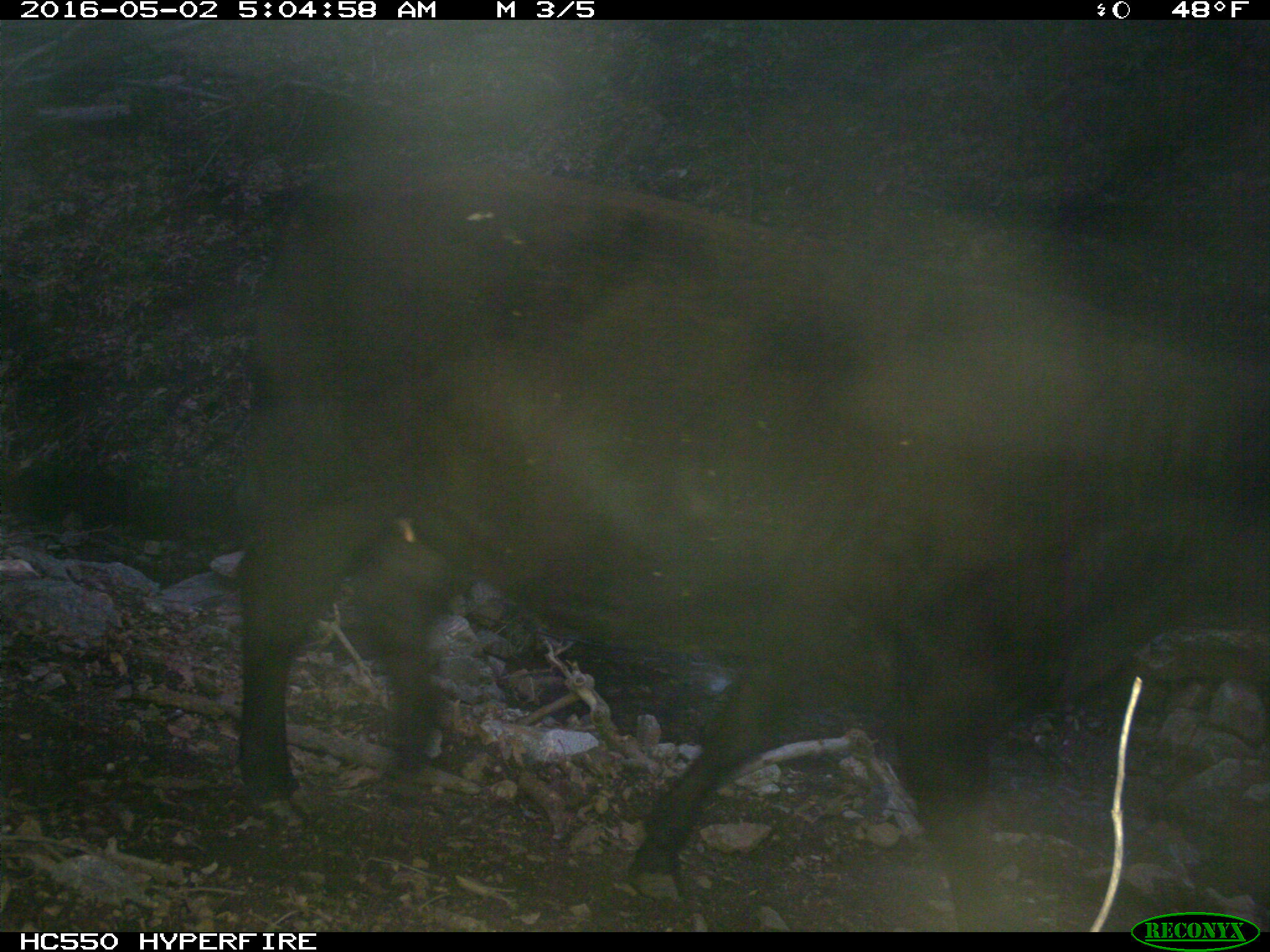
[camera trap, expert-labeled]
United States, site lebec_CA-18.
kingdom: Animalia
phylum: Chordata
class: Mammalia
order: Artiodactyla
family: Bovidae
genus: Bos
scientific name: Bos taurus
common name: domestic cow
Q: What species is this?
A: Bos taurus (domestic cow).